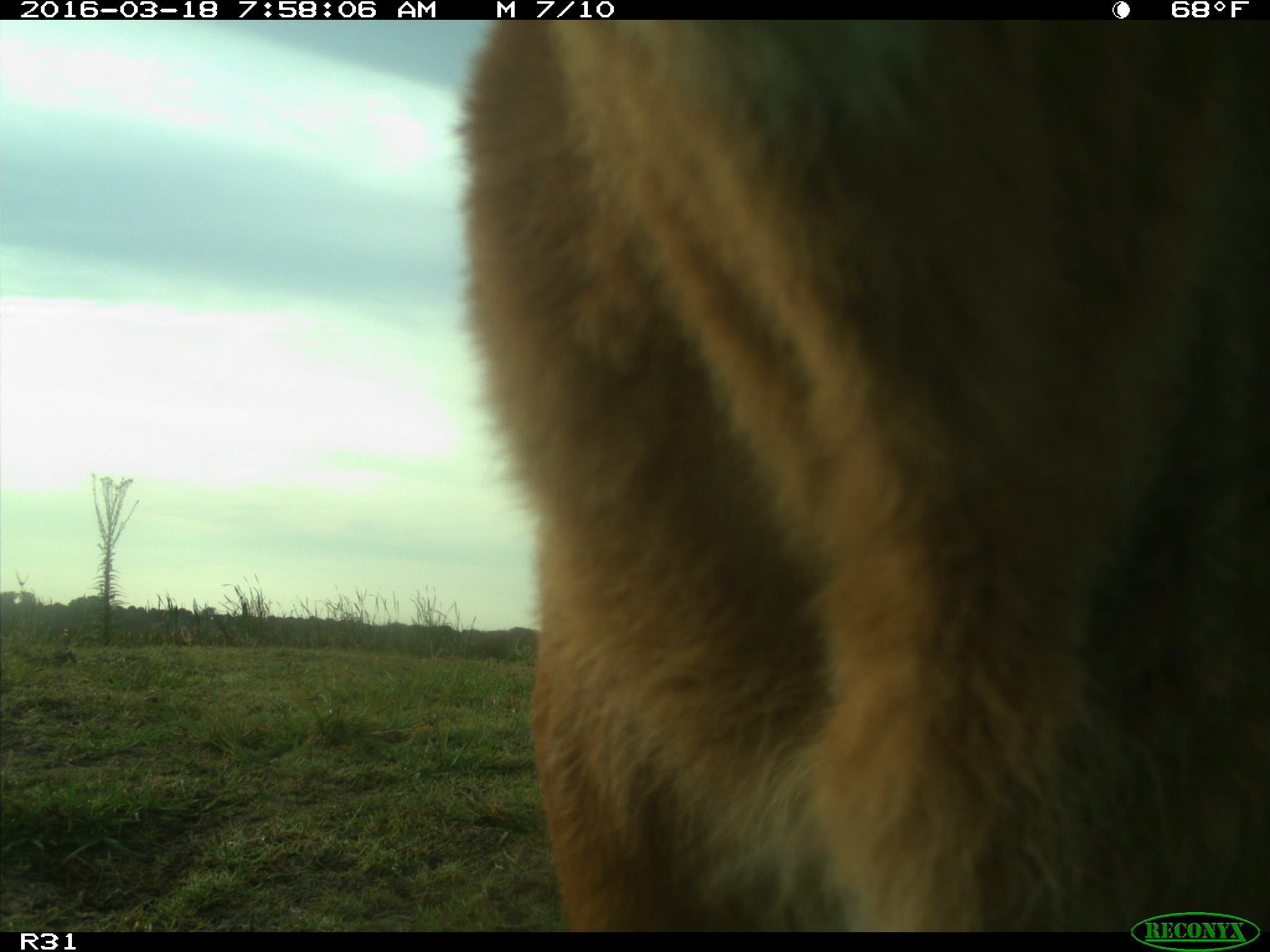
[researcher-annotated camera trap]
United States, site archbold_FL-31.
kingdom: Animalia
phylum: Chordata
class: Mammalia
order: Artiodactyla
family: Bovidae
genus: Bos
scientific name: Bos taurus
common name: domestic cow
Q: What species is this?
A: Bos taurus (domestic cow).